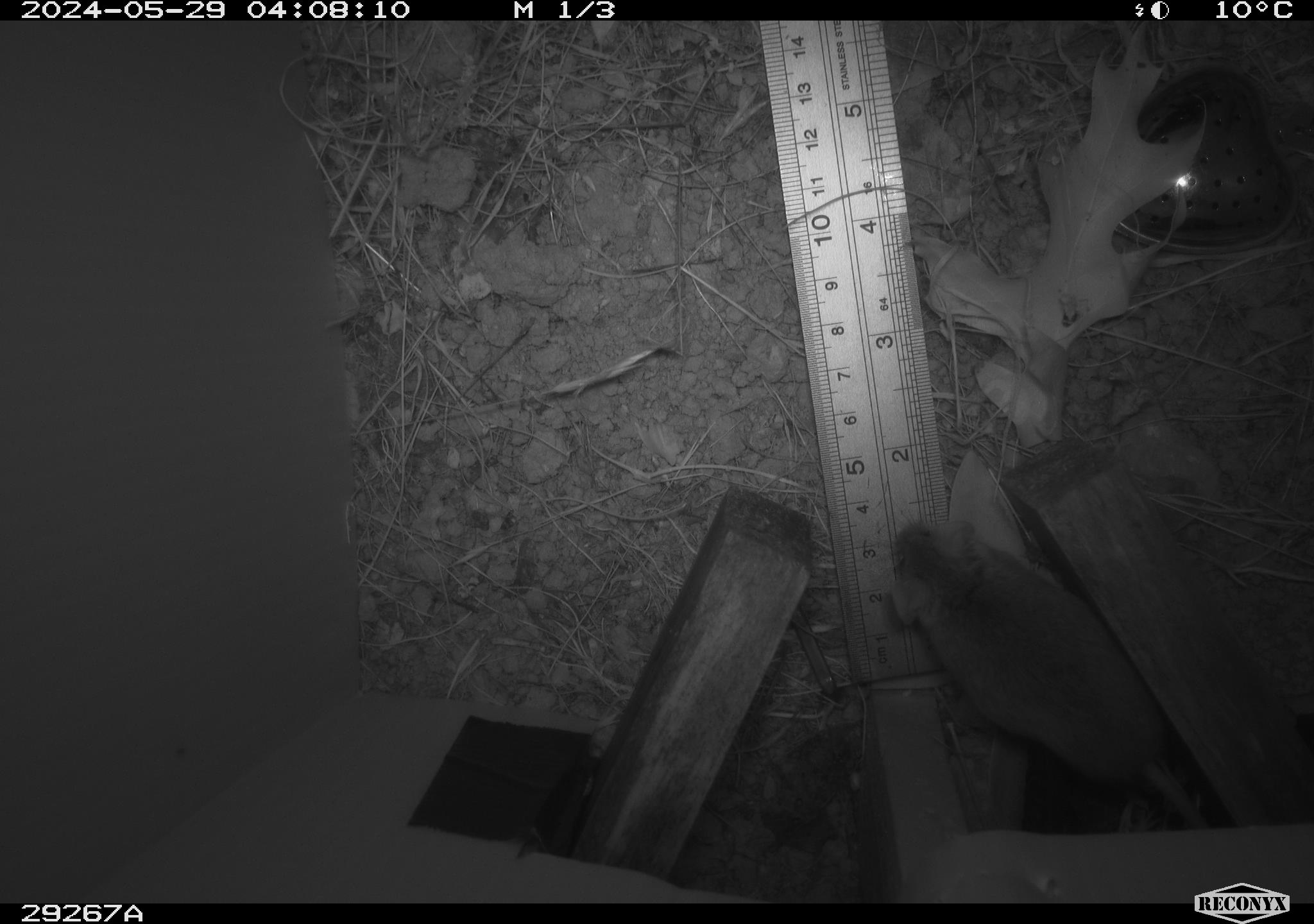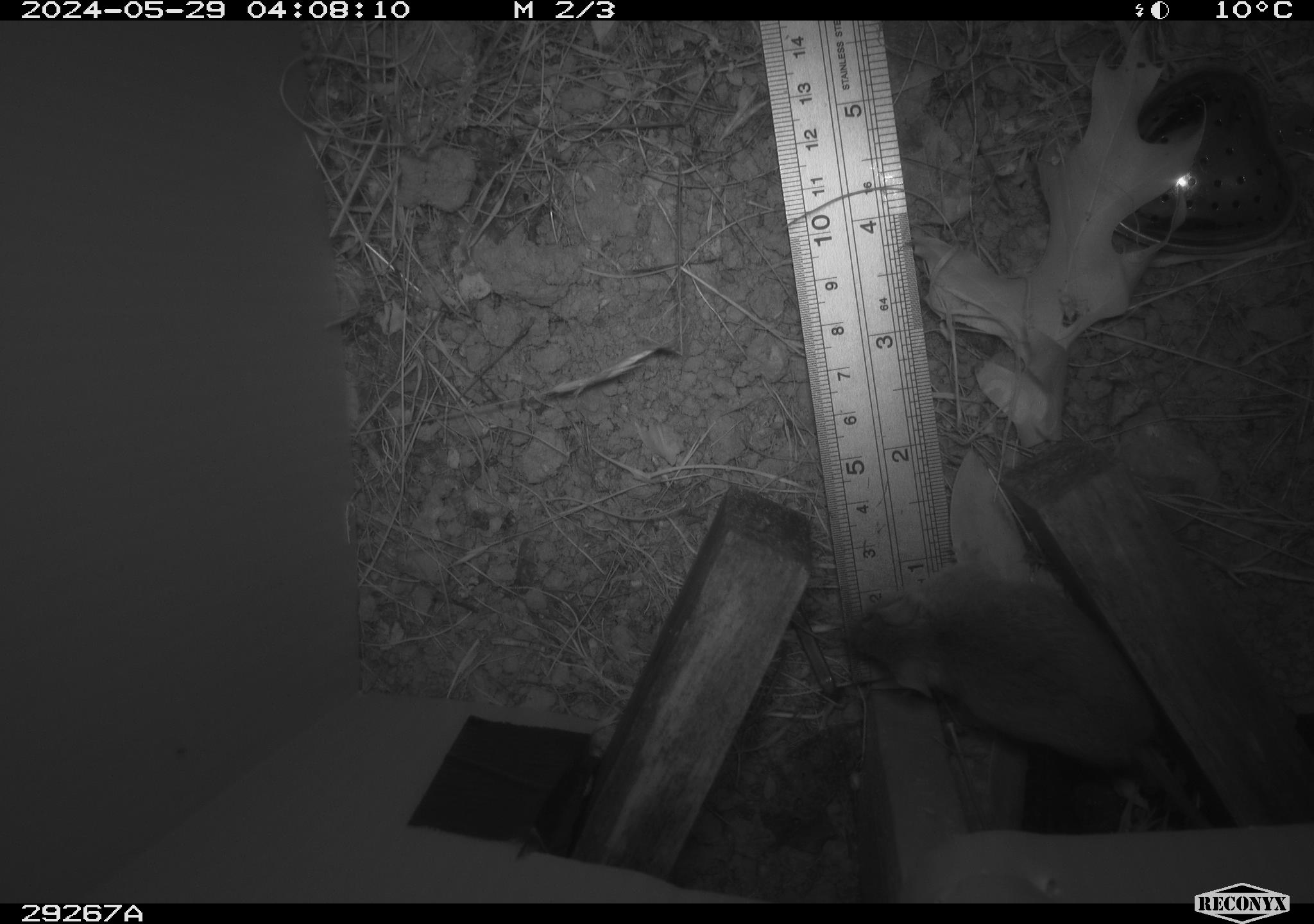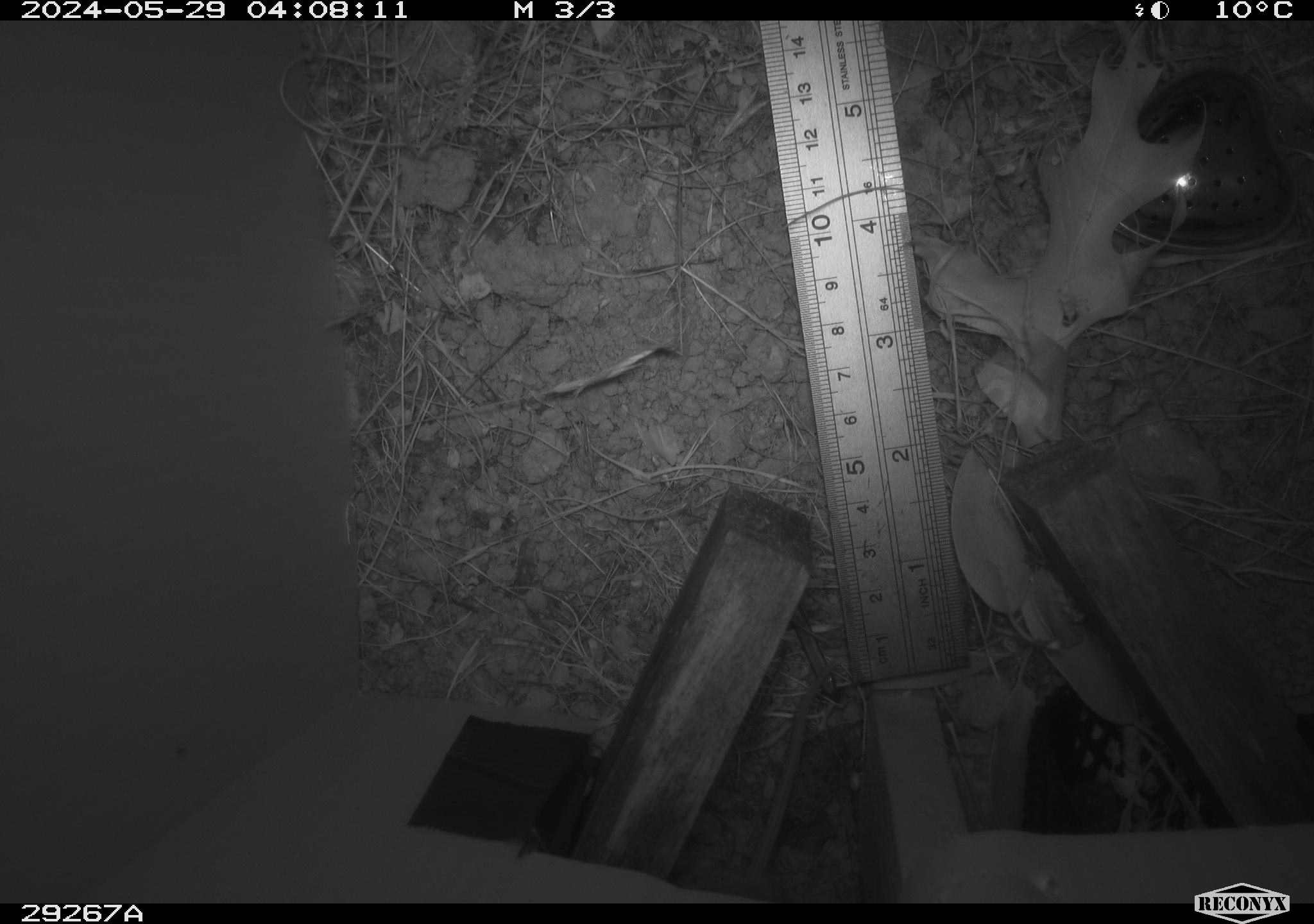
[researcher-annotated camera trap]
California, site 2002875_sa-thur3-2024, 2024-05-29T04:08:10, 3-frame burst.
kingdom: Animalia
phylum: Chordata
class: Mammalia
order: Rodentia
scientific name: Rodentia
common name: mouse species